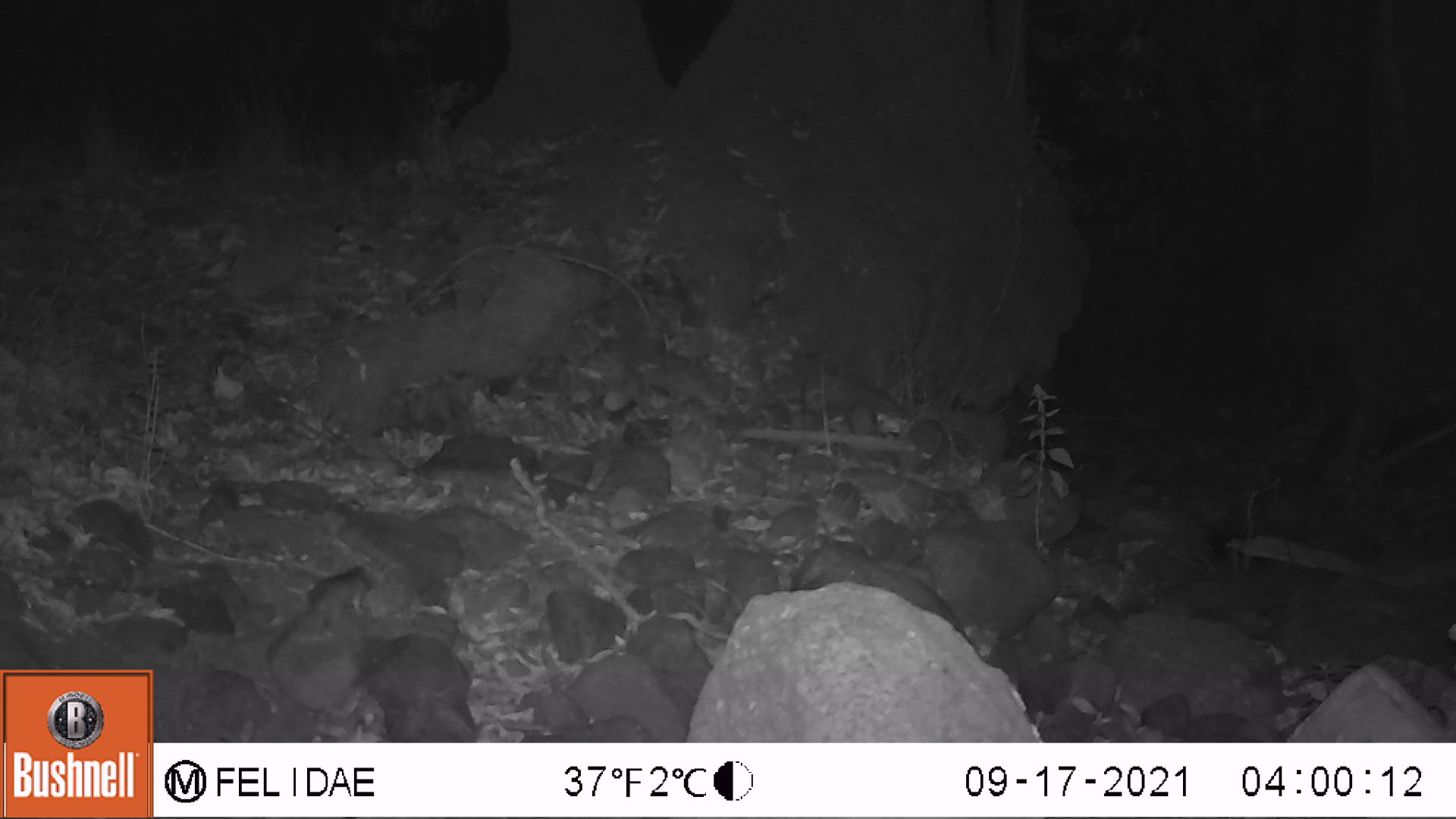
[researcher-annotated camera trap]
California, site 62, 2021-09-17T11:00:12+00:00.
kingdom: Animalia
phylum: Chordata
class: Mammalia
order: Rodentia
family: Sciuridae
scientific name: Sciuridae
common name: squirrel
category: unknown squirrel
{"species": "unknown squirrel (squirrel) (Sciuridae)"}